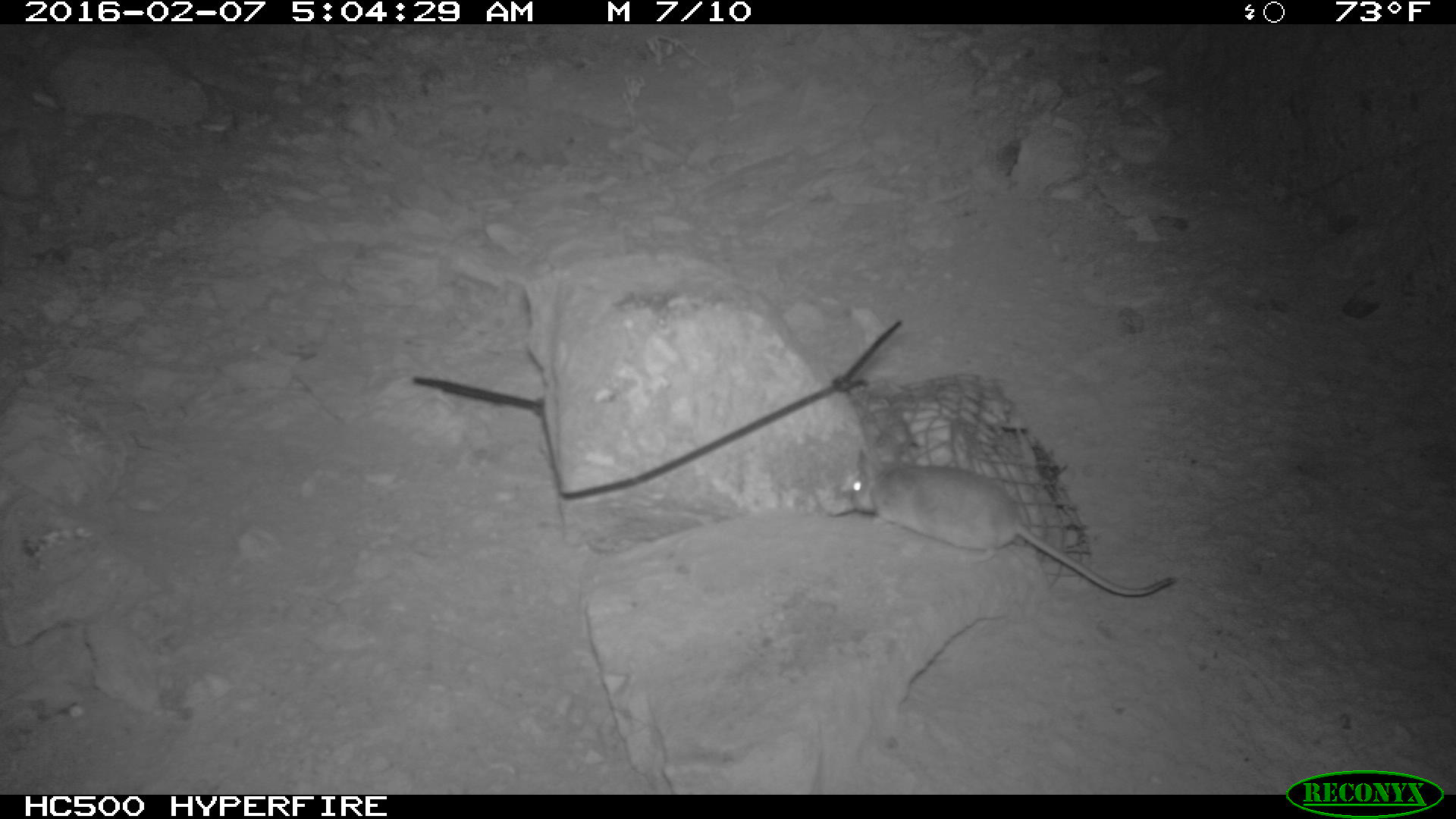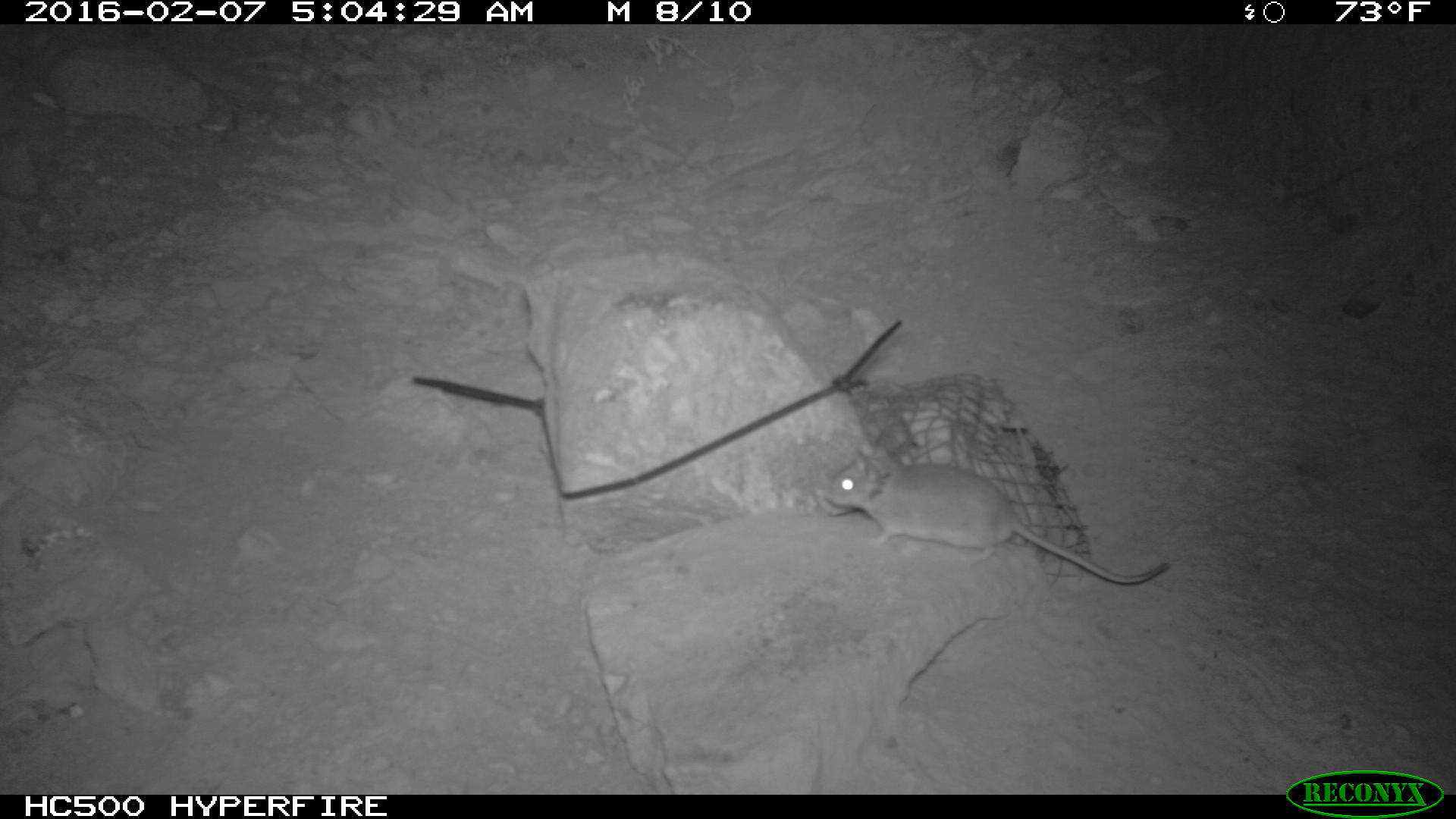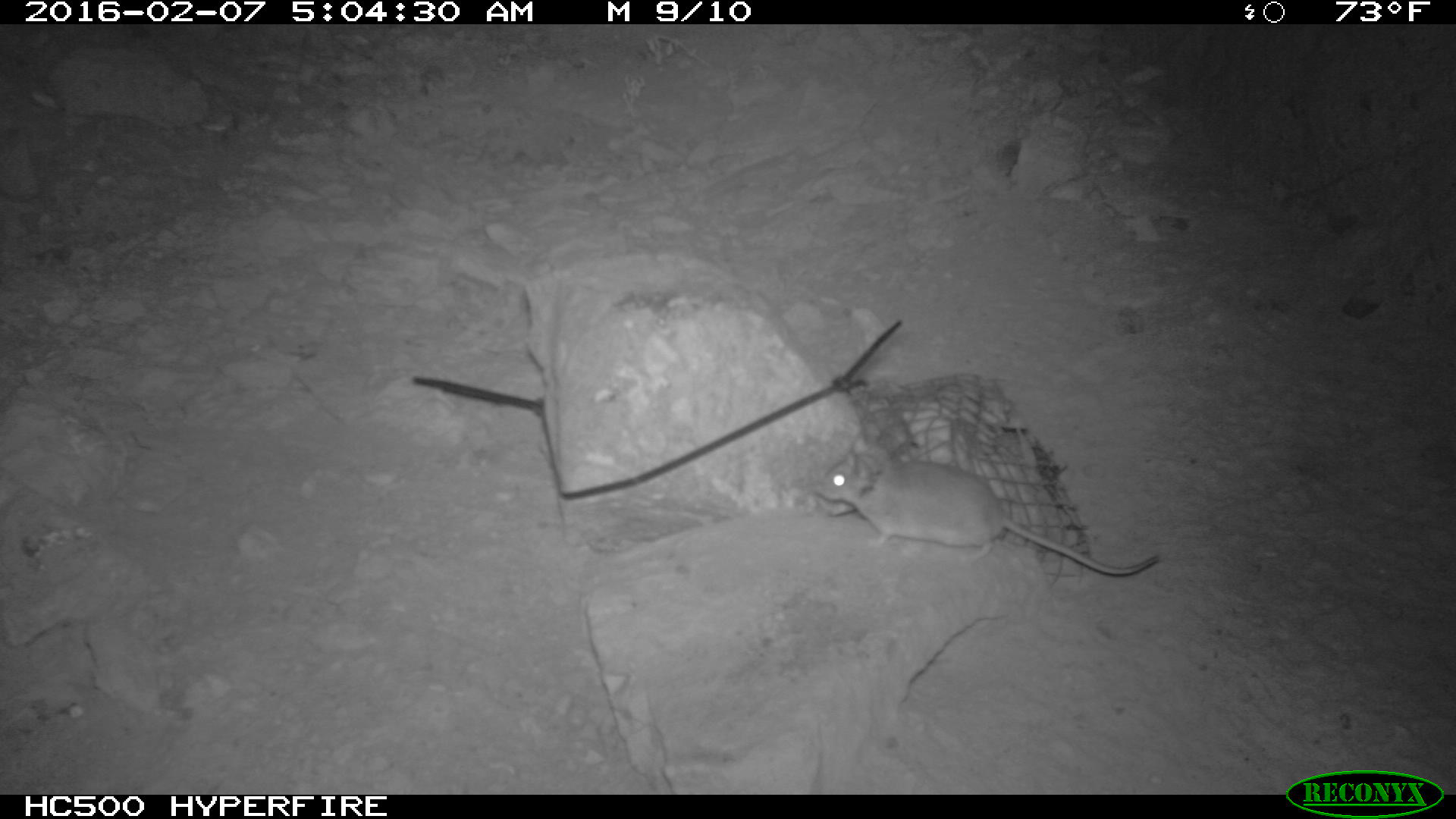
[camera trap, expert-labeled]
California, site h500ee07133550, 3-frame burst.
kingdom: Animalia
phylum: Chordata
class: Mammalia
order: Rodentia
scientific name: Rodentia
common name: rodent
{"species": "rodent (Rodentia)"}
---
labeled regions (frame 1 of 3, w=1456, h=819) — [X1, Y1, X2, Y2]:
rodent: [849, 447, 1175, 596]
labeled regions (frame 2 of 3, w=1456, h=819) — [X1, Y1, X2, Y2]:
rodent: [824, 447, 1168, 583]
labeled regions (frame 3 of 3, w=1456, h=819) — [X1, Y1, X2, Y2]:
rodent: [814, 435, 1159, 575]